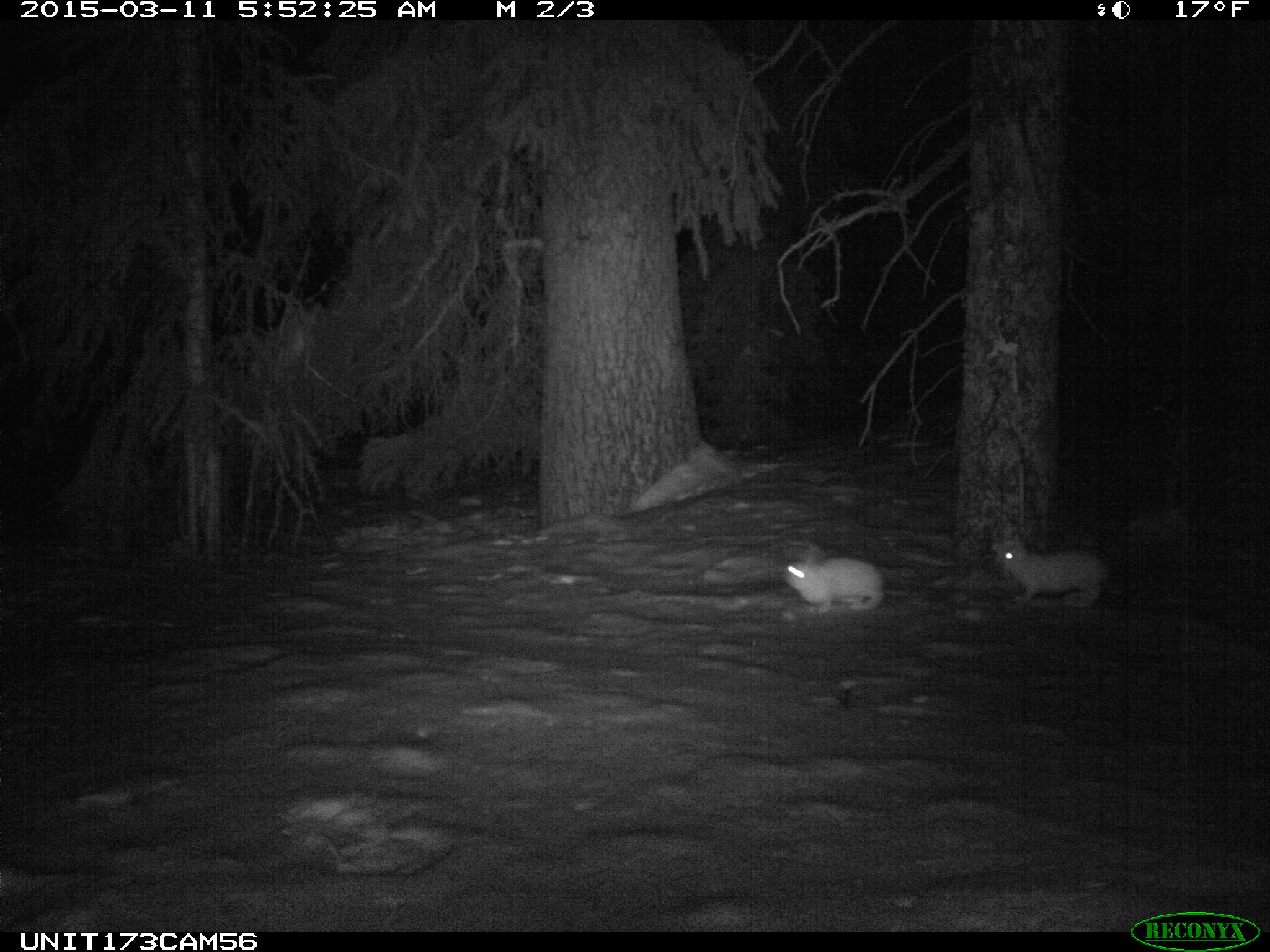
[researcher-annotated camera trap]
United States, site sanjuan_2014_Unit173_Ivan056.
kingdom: Animalia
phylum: Chordata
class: Mammalia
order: Lagomorpha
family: Leporidae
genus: Lepus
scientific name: Lepus americanus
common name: snowshoe hare